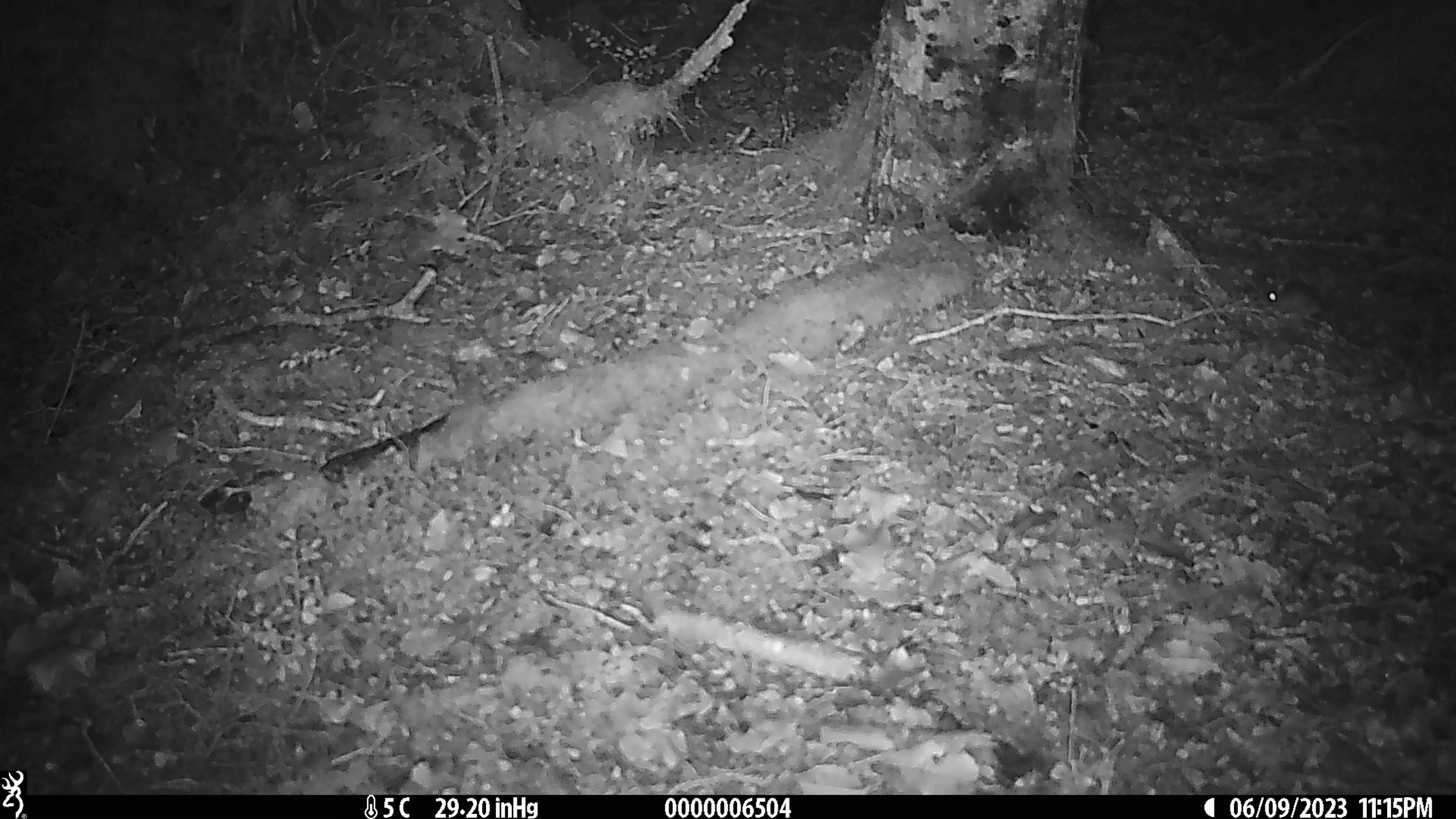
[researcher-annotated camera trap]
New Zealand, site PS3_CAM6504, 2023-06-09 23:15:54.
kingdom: Animalia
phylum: Chordata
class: Mammalia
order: Rodentia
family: Muridae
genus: Mus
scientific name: Mus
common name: mouse